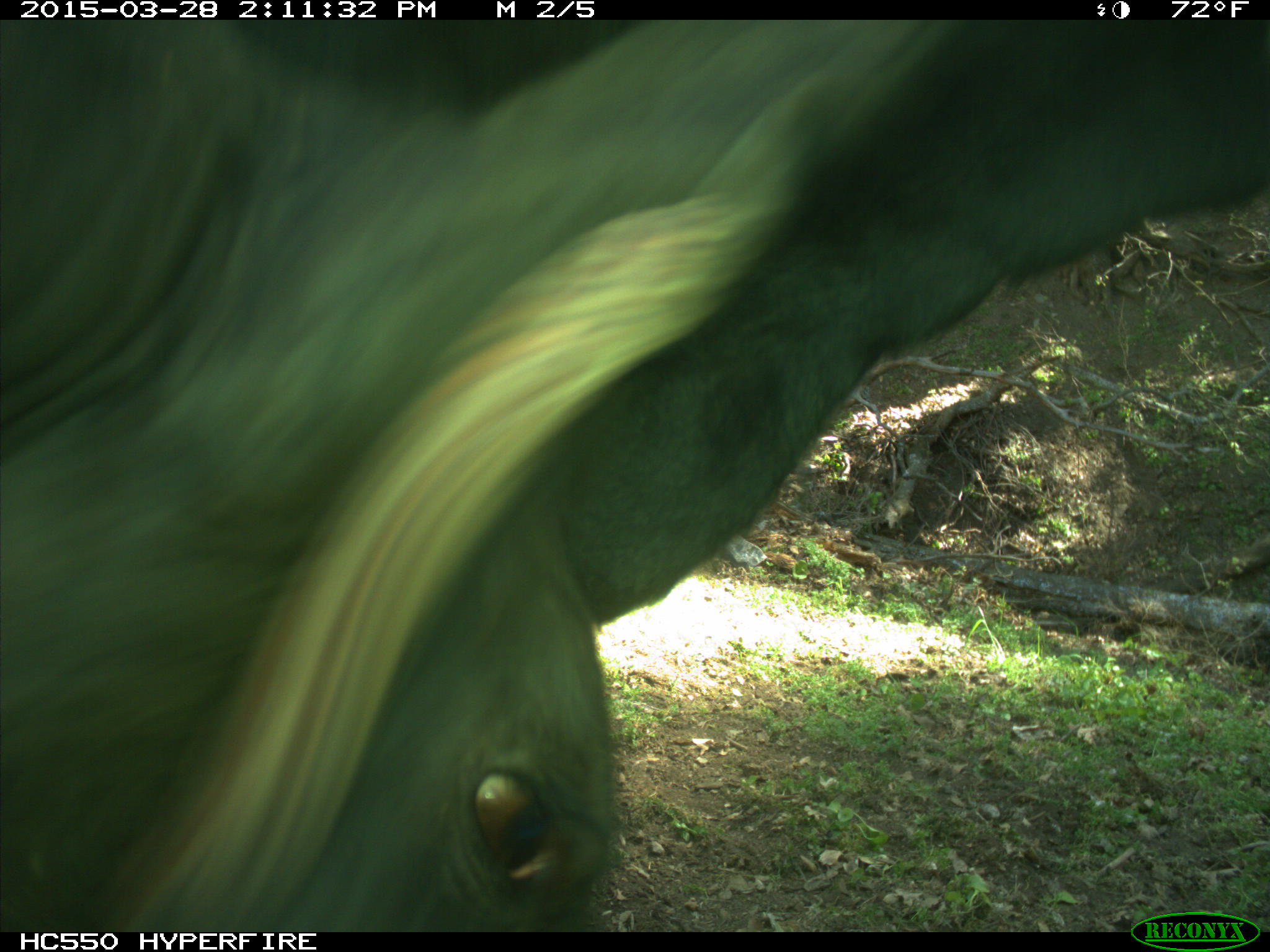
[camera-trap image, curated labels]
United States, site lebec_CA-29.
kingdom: Animalia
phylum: Chordata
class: Mammalia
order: Artiodactyla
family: Bovidae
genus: Bos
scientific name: Bos taurus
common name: domestic cow